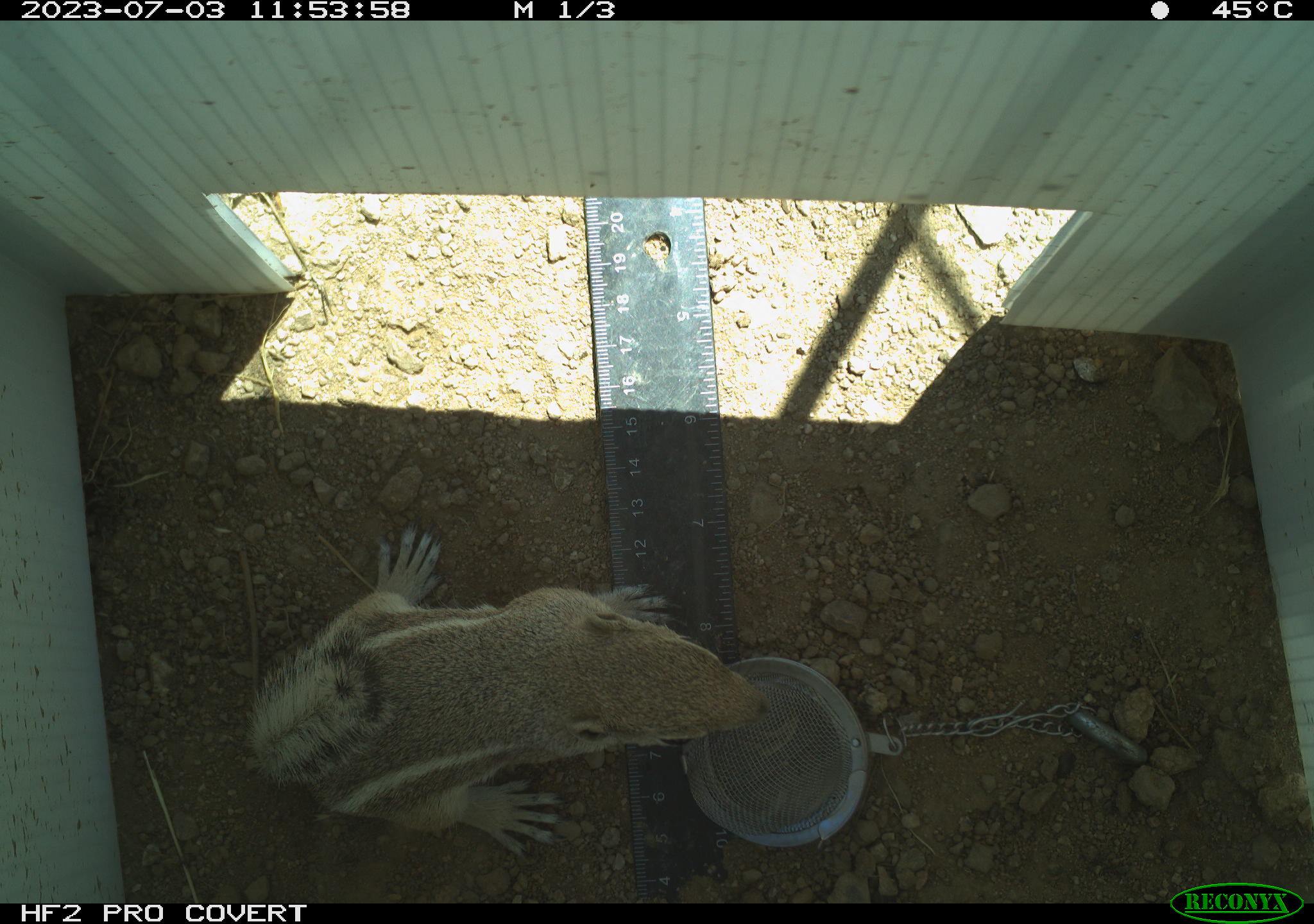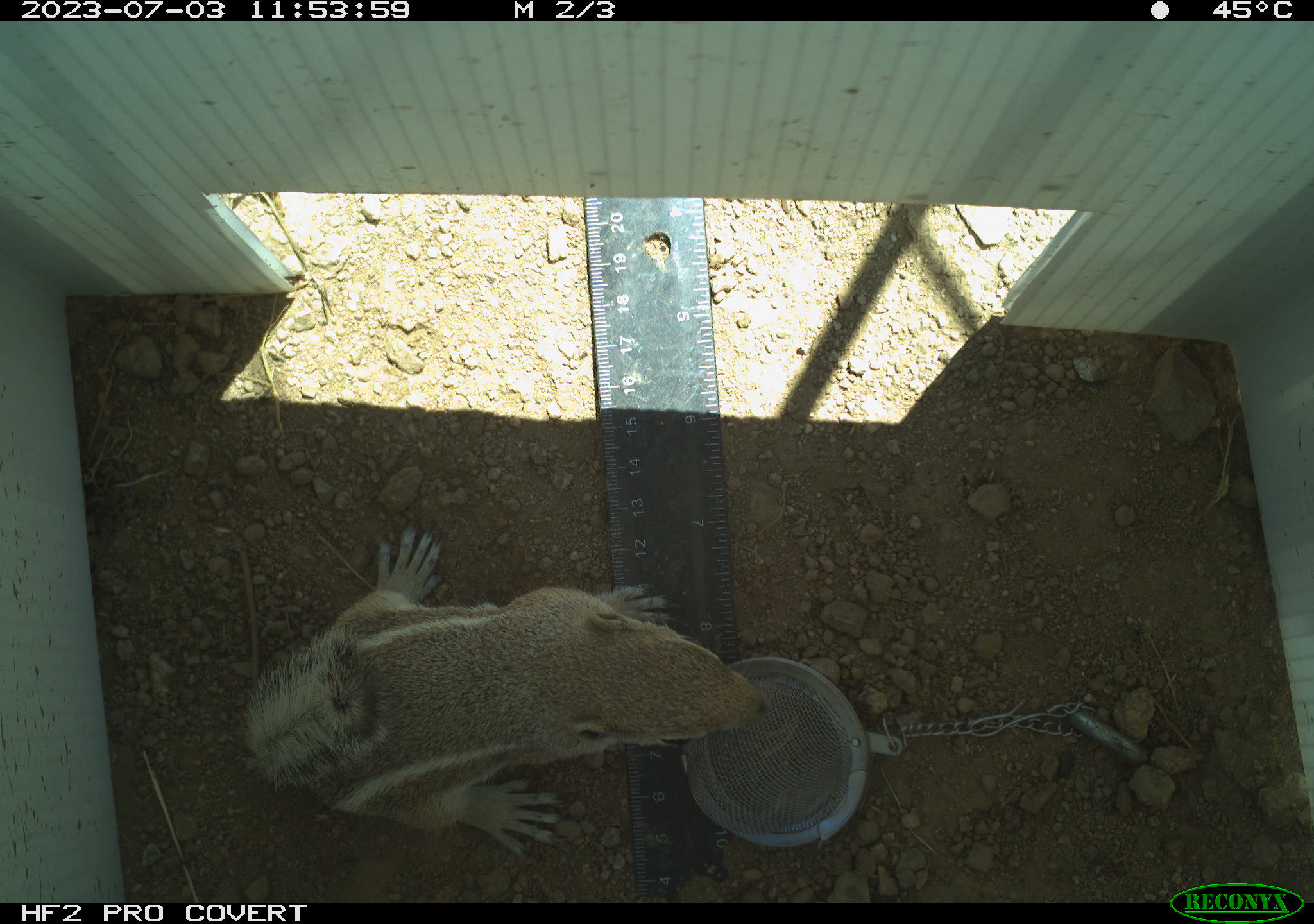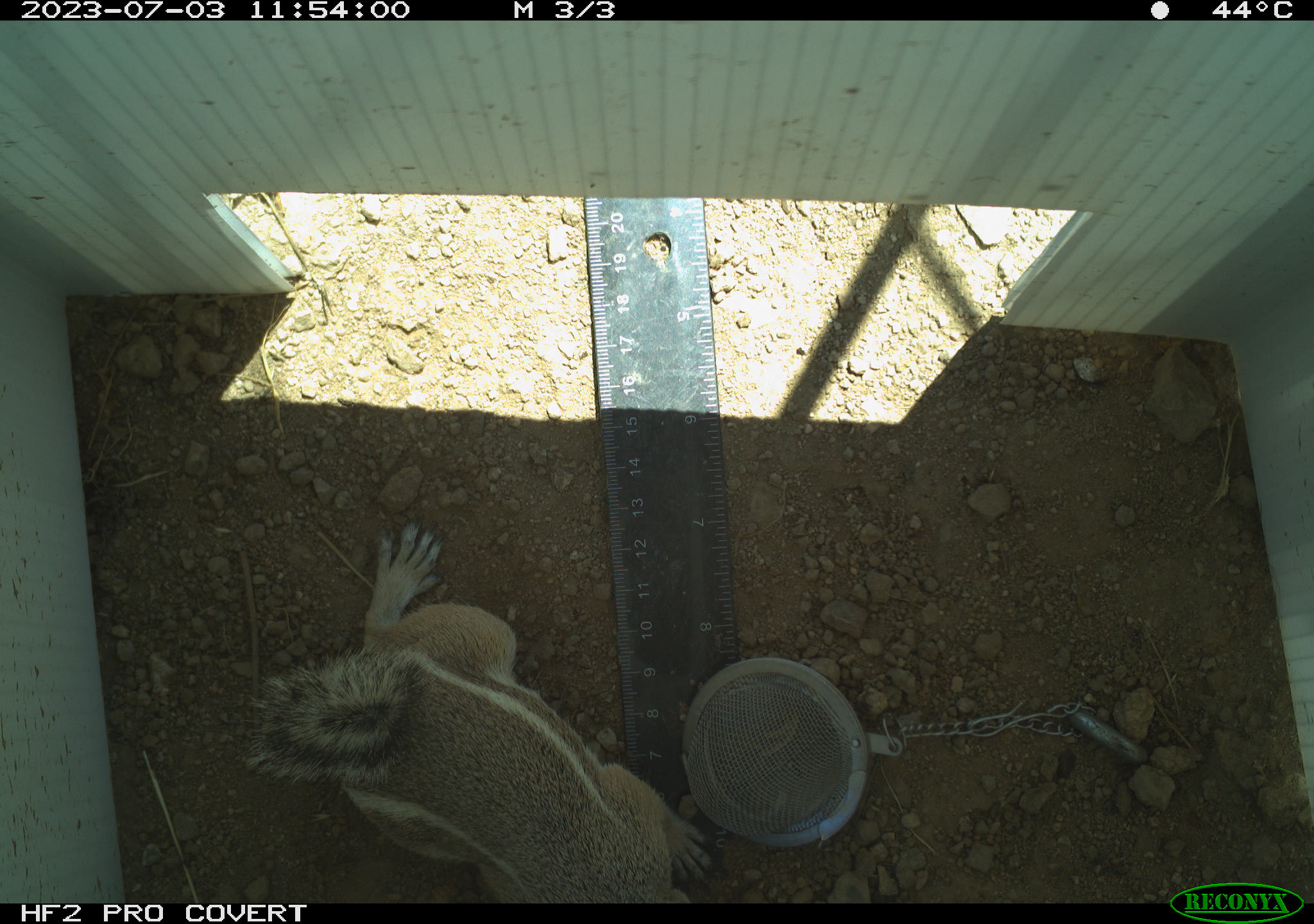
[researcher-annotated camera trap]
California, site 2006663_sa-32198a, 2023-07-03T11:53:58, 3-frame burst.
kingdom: Animalia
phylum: Chordata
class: Mammalia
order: Rodentia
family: Sciuridae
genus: Ammospermophilus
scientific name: Ammospermophilus leucurus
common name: white-tailed antelope squirrel